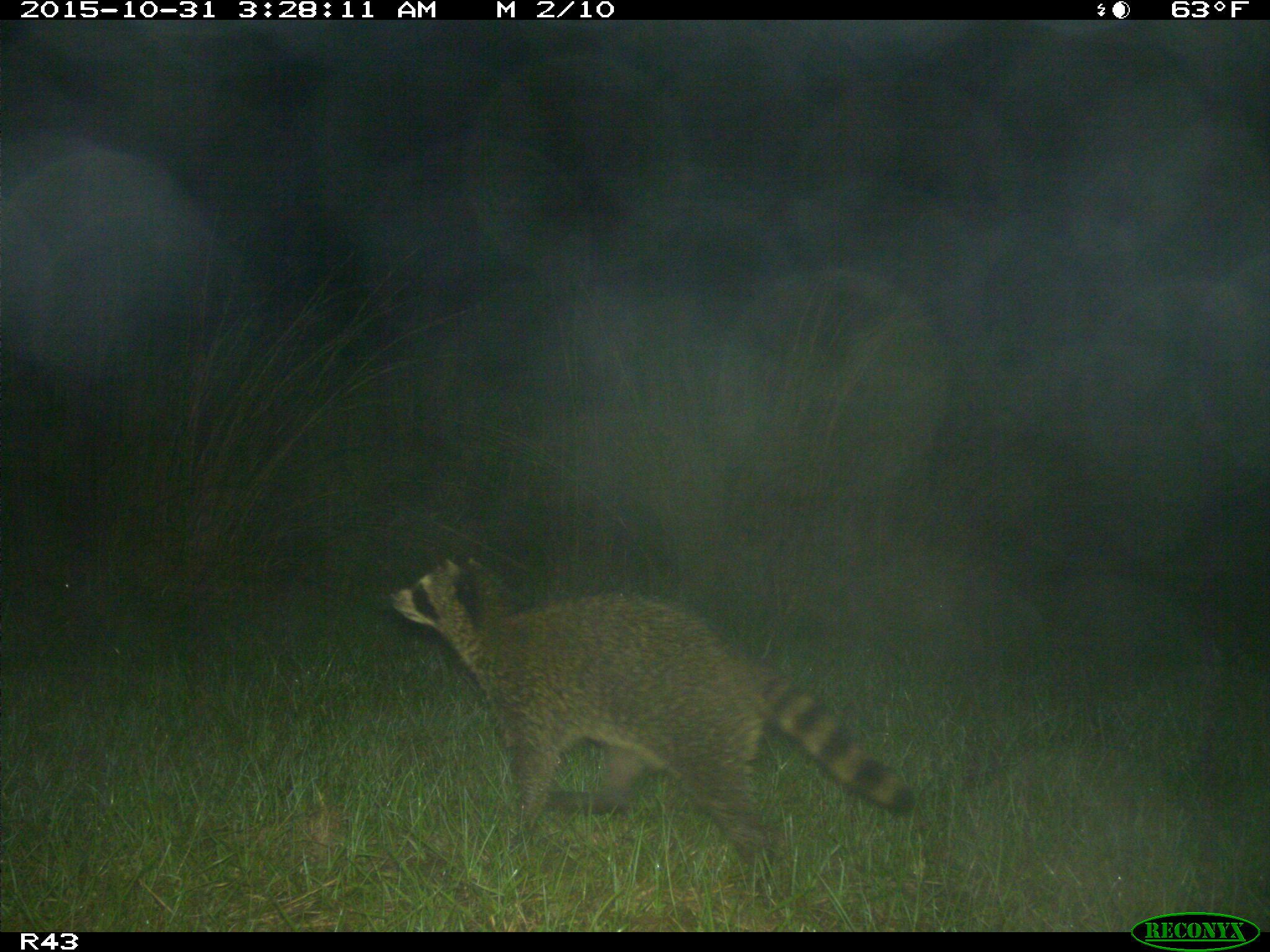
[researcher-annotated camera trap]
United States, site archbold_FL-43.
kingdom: Animalia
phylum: Chordata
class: Mammalia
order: Carnivora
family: Procyonidae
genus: Procyon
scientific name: Procyon lotor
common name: common raccoon